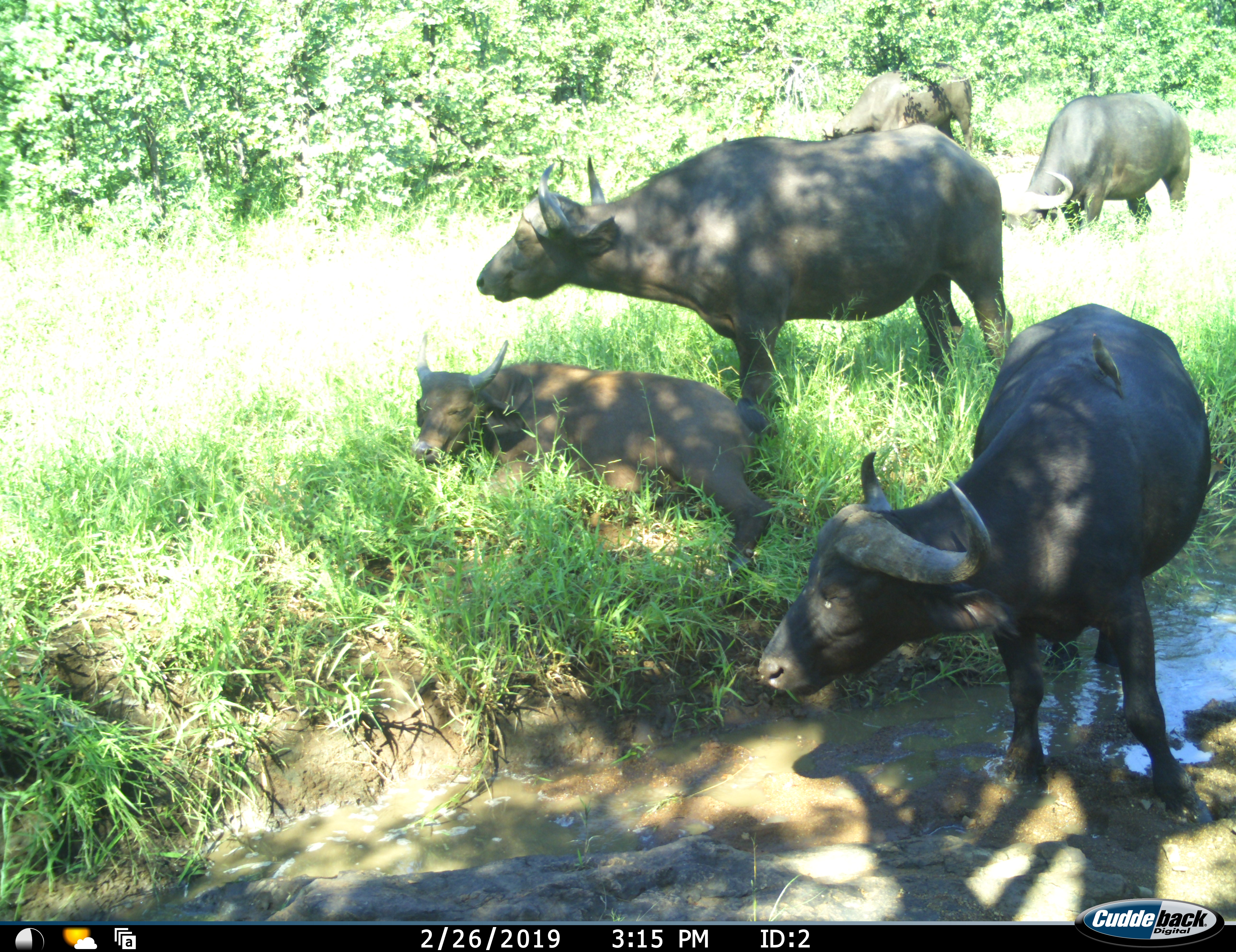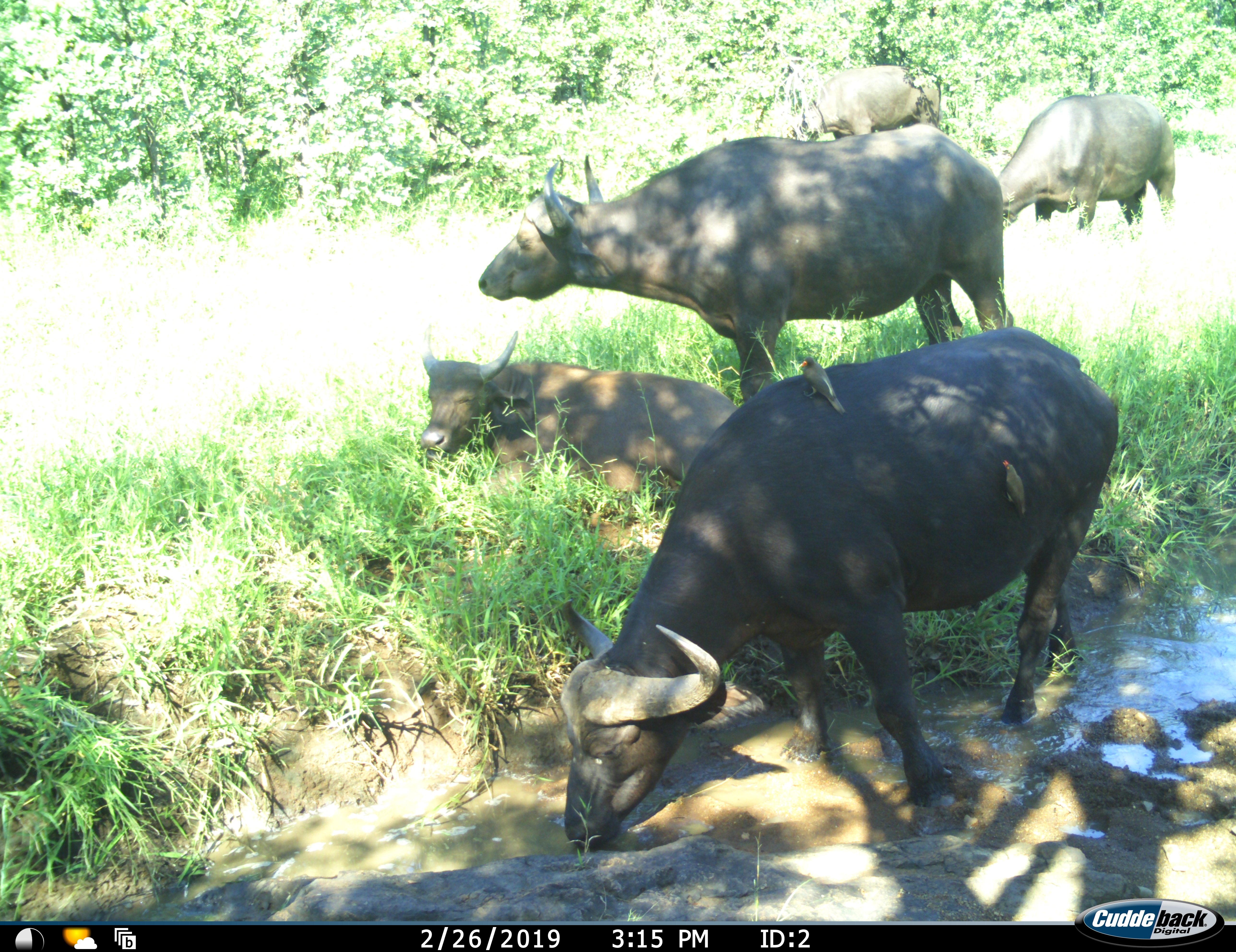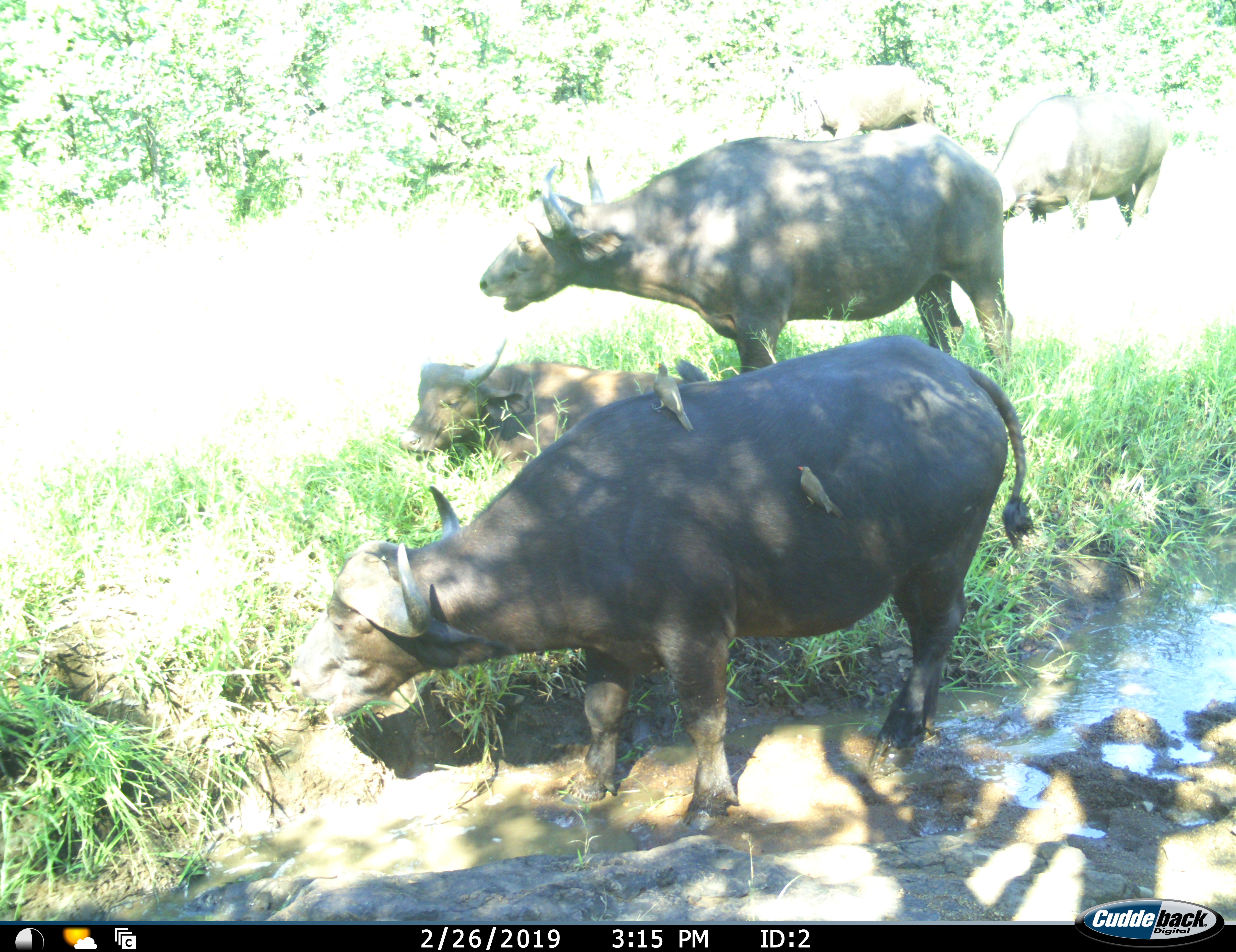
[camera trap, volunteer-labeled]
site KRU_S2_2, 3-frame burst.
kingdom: Animalia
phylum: Chordata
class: Mammalia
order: Artiodactyla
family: Bovidae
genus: Syncerus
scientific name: Syncerus caffer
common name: african buffalo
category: buffalo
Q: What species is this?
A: Buffalo (african buffalo) (Syncerus caffer).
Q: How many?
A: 5.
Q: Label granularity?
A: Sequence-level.